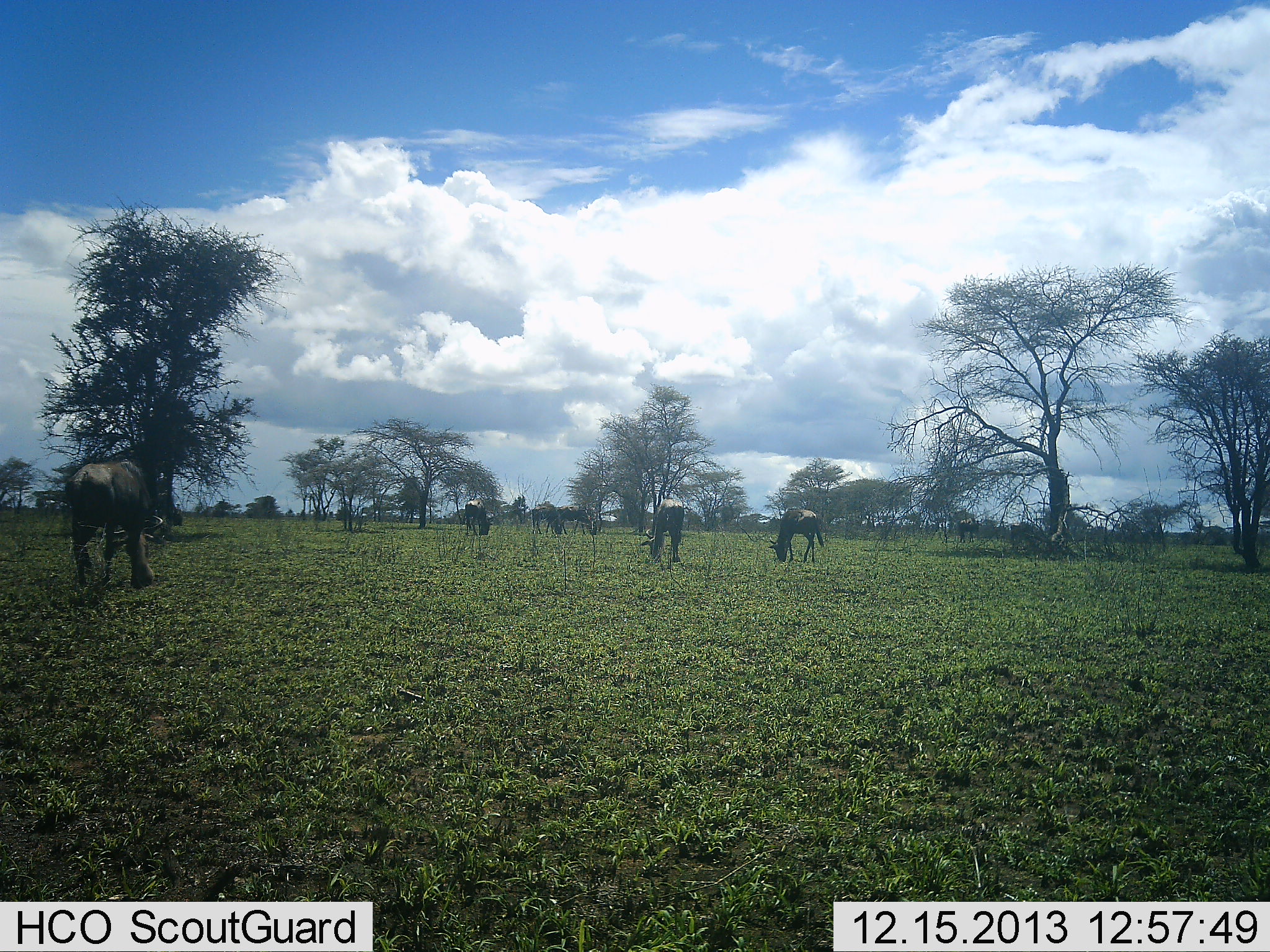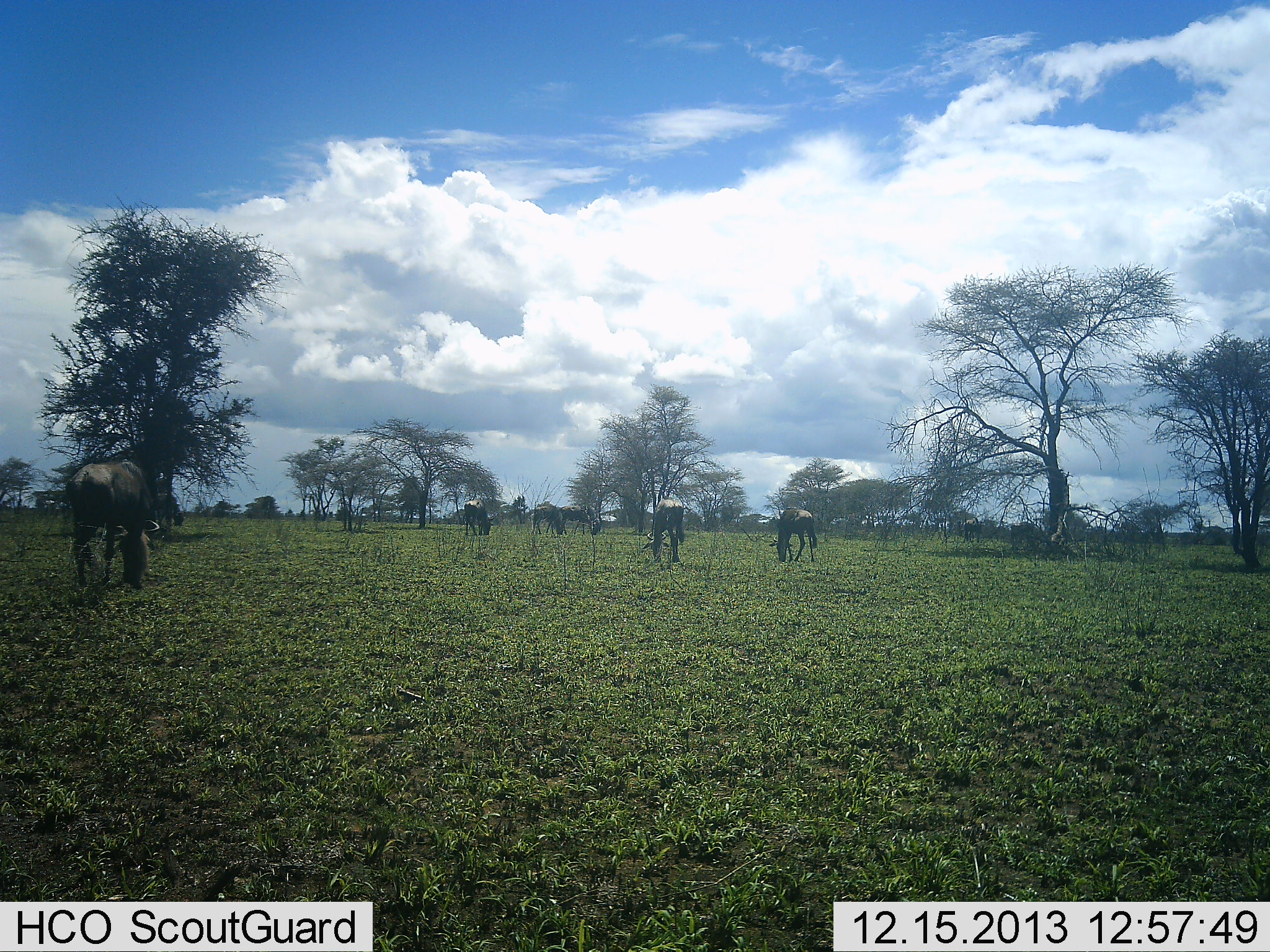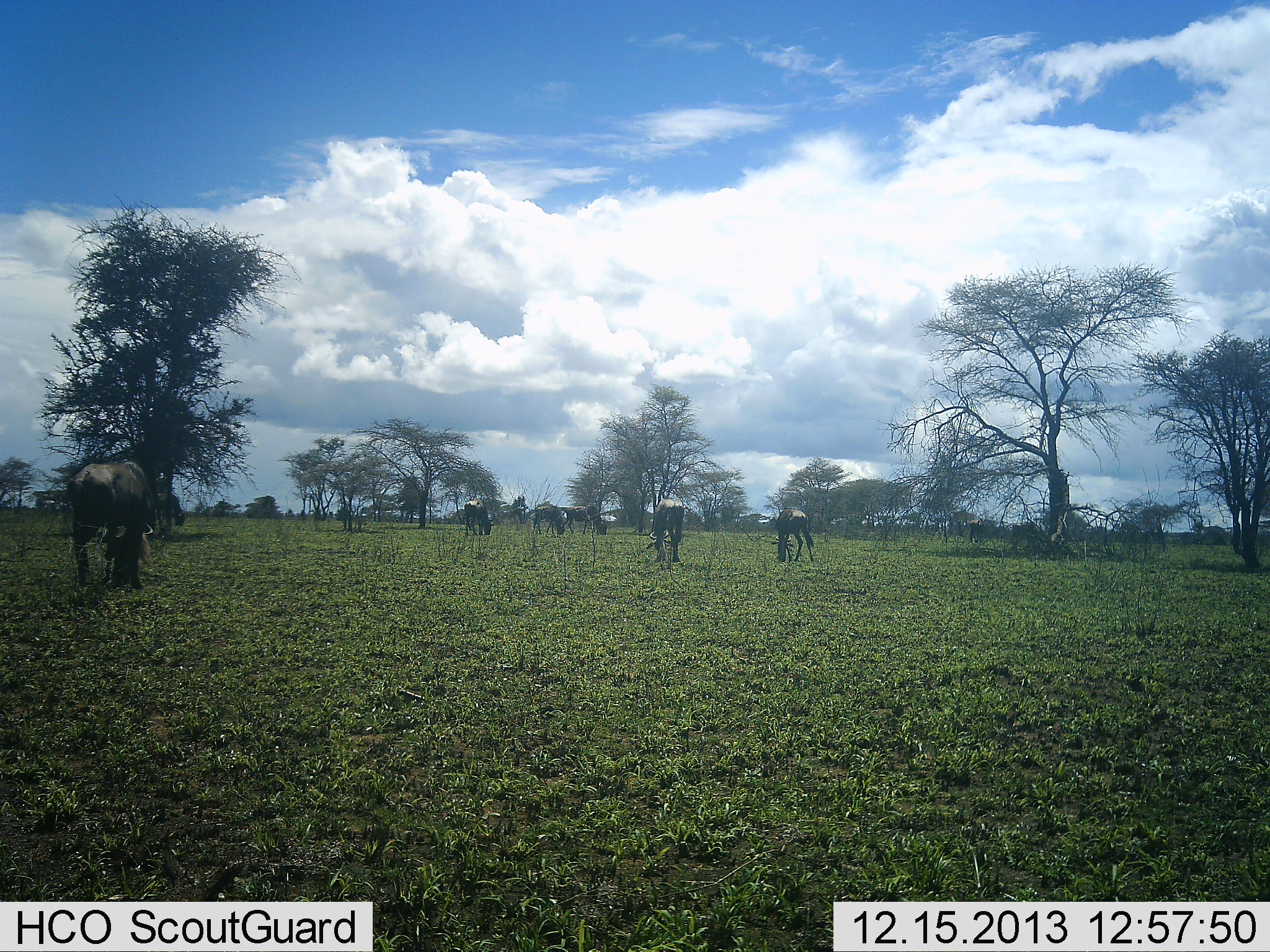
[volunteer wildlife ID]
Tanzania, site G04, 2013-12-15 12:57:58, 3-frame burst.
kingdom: Animalia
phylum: Chordata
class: Mammalia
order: Artiodactyla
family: Bovidae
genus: Connochaetes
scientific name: Connochaetes taurinus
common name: blue wildebeest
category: wildebeest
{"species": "wildebeest (blue wildebeest) (Connochaetes taurinus)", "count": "7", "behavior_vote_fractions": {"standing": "20%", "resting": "0%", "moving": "20%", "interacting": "0%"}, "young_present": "0%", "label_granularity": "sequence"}